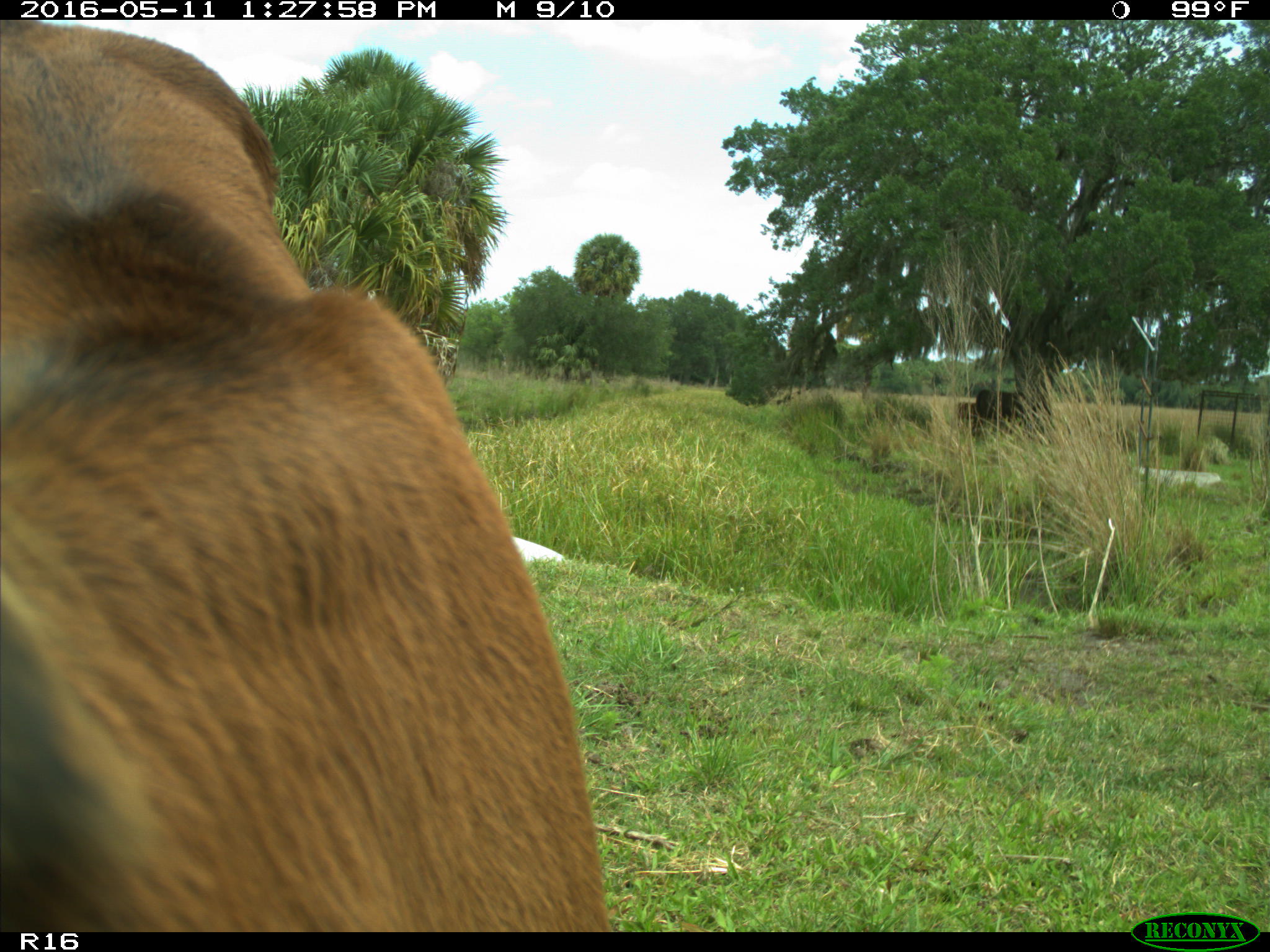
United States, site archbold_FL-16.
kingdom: Animalia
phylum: Chordata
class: Mammalia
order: Artiodactyla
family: Bovidae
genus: Bos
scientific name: Bos taurus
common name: domestic cow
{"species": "Bos taurus (domestic cow)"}